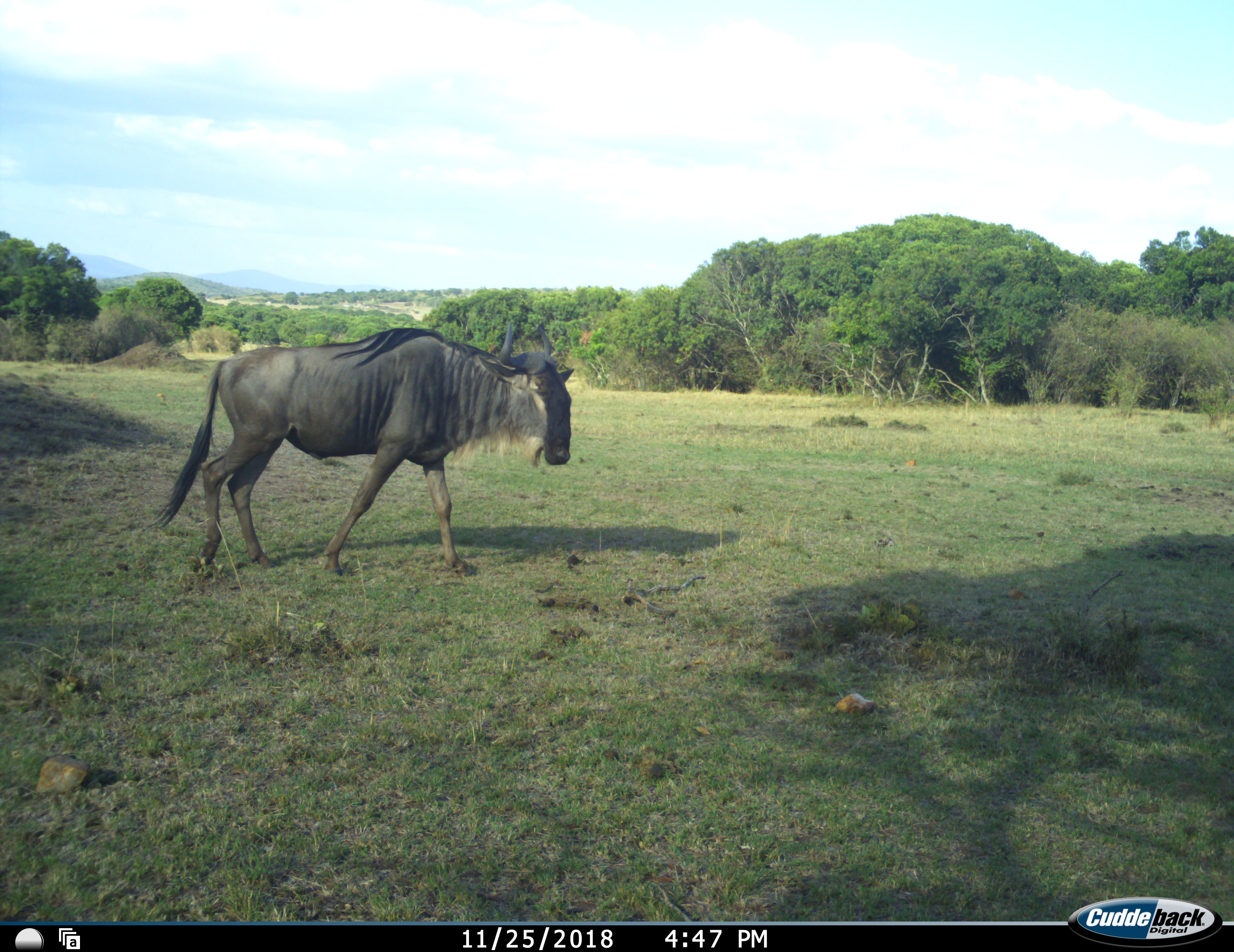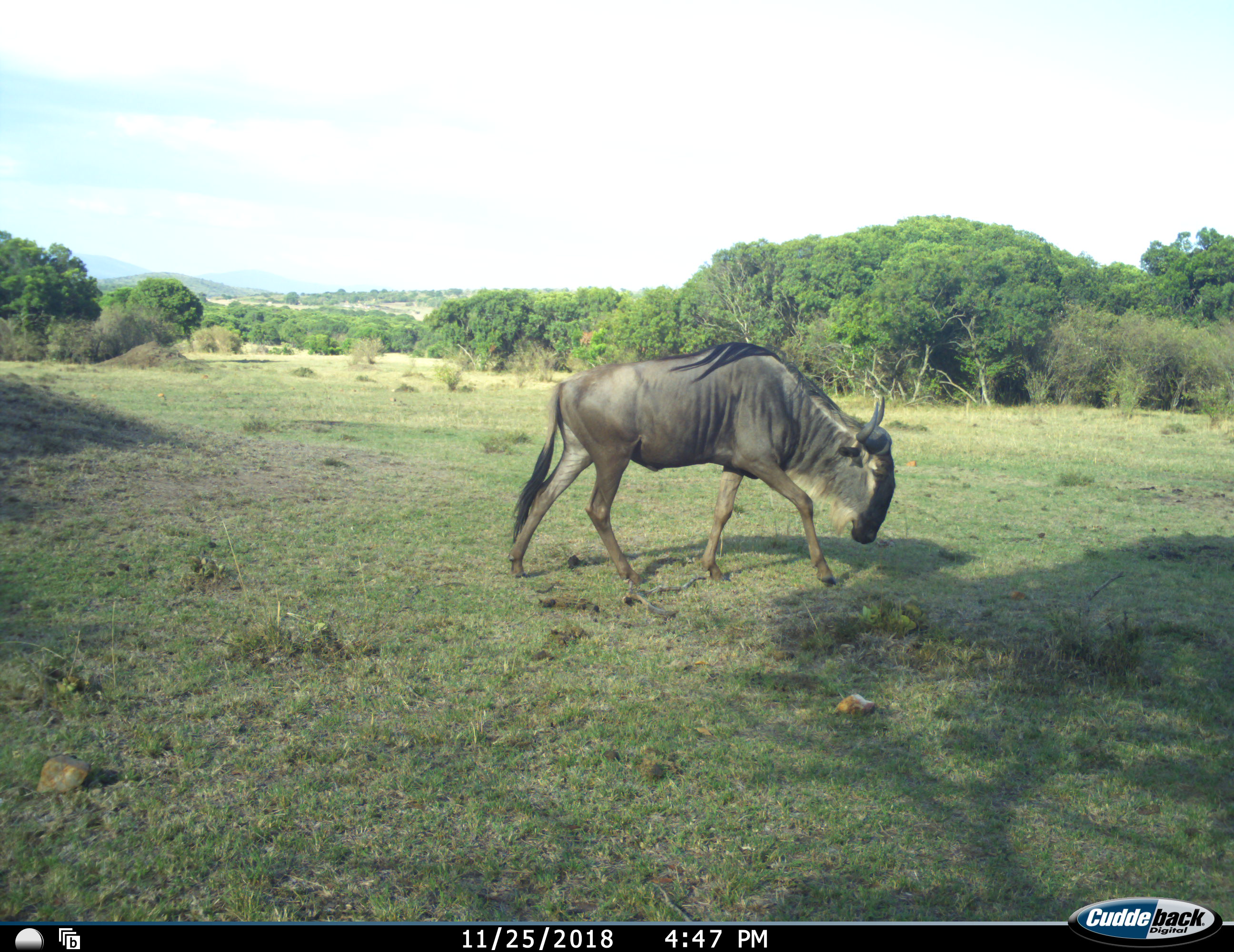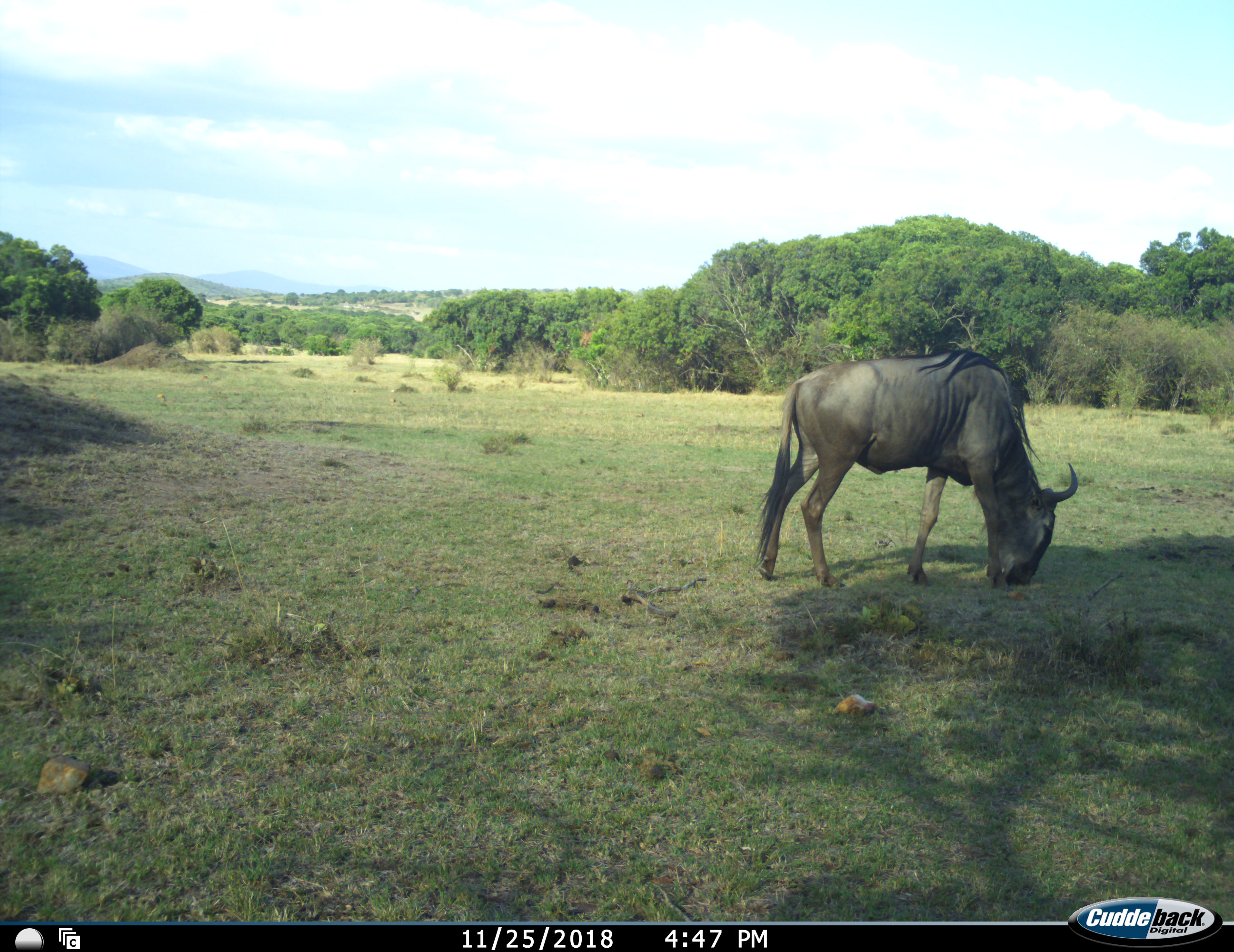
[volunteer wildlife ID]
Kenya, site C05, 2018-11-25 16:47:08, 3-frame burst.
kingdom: Animalia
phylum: Chordata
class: Mammalia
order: Artiodactyla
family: Bovidae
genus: Connochaetes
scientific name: Connochaetes taurinus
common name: common wildebeest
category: wildebeest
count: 1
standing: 10%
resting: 0%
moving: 100%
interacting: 0%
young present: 0%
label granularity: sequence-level